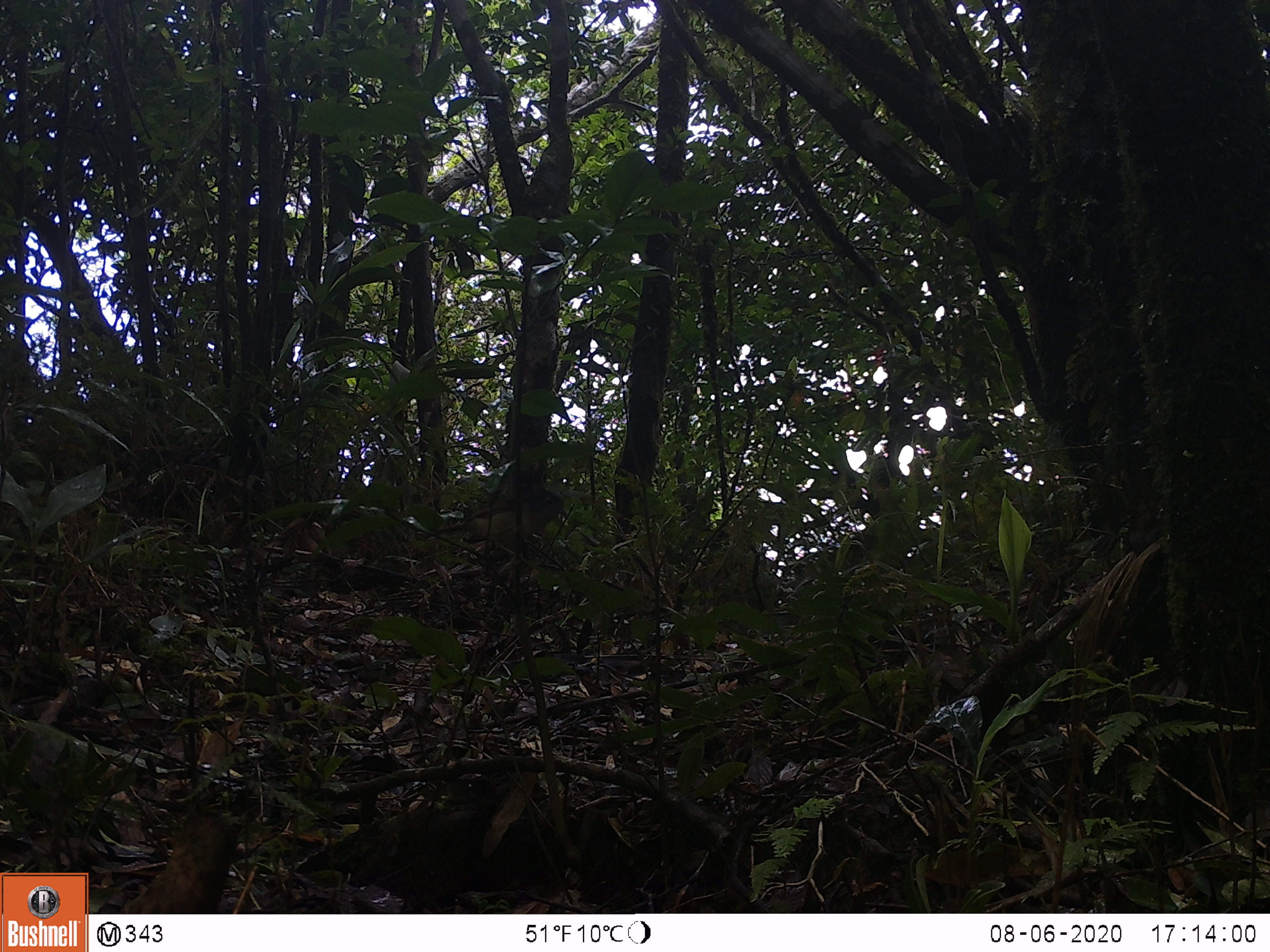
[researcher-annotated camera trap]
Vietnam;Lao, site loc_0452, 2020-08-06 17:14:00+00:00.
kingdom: Animalia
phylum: Chordata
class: Aves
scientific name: Aves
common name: bird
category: unidentified bird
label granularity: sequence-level